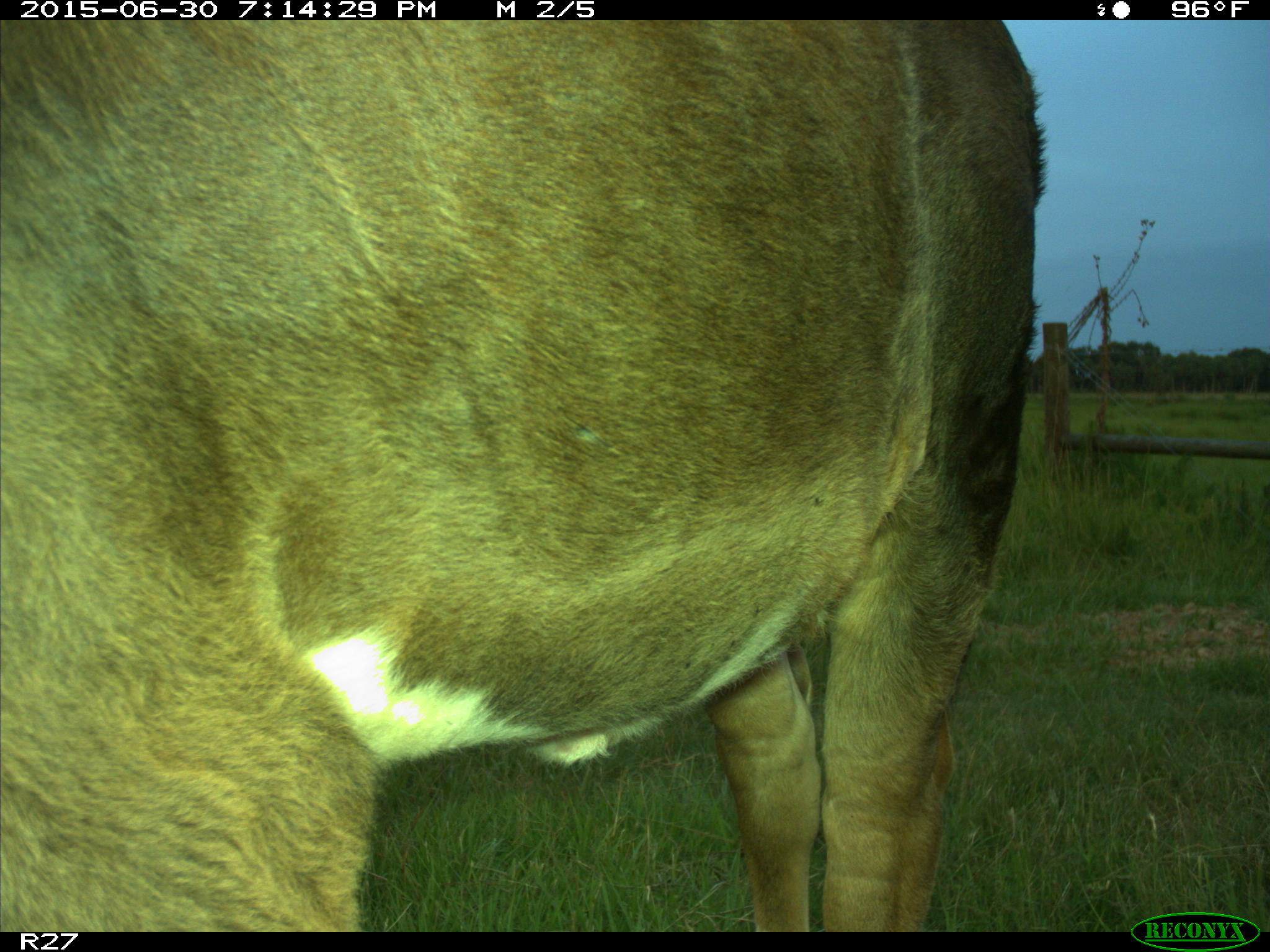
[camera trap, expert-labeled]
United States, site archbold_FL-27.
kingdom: Animalia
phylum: Chordata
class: Mammalia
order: Artiodactyla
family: Bovidae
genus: Bos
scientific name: Bos taurus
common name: domestic cow